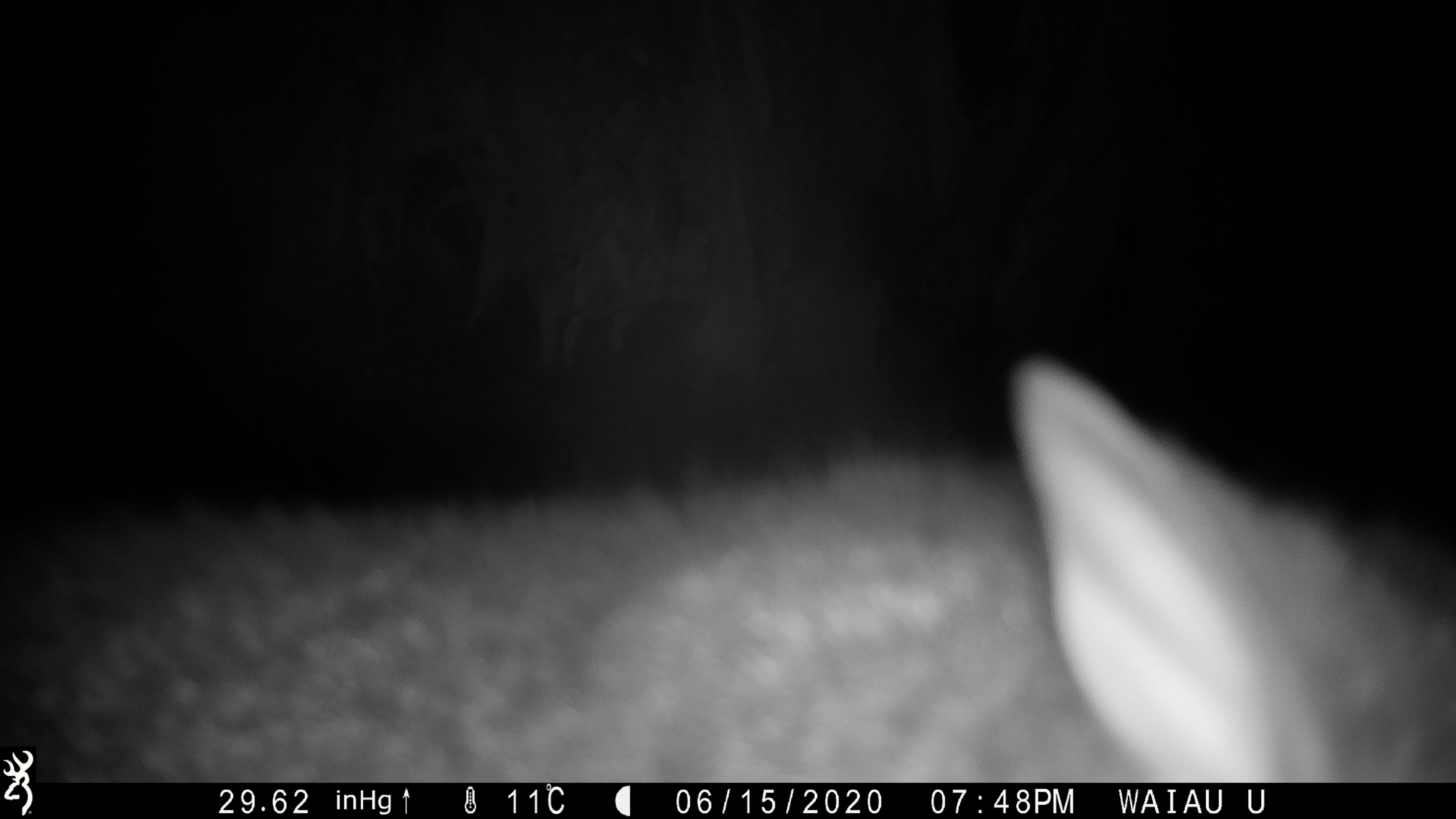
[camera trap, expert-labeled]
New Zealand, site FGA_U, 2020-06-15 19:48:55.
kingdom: Animalia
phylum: Chordata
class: Mammalia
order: Diprotodontia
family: Phalangeridae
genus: Trichosurus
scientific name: Trichosurus vulpecula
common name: common brushtail possum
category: possum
Possum (common brushtail possum) (Trichosurus vulpecula).